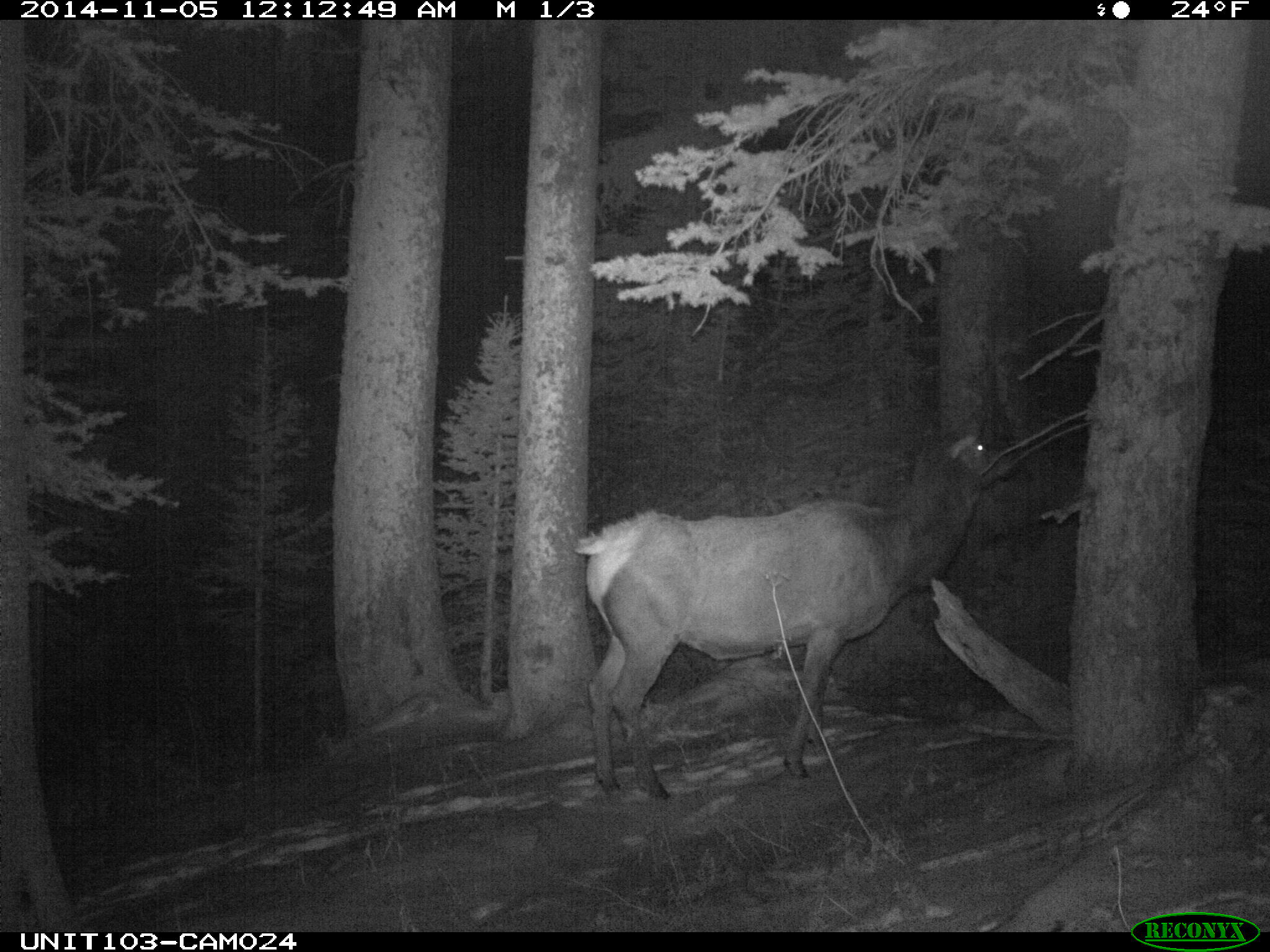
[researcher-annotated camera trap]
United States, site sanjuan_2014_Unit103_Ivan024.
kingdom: Animalia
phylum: Chordata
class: Mammalia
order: Artiodactyla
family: Cervidae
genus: Cervus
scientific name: Cervus elaphus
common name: red deer